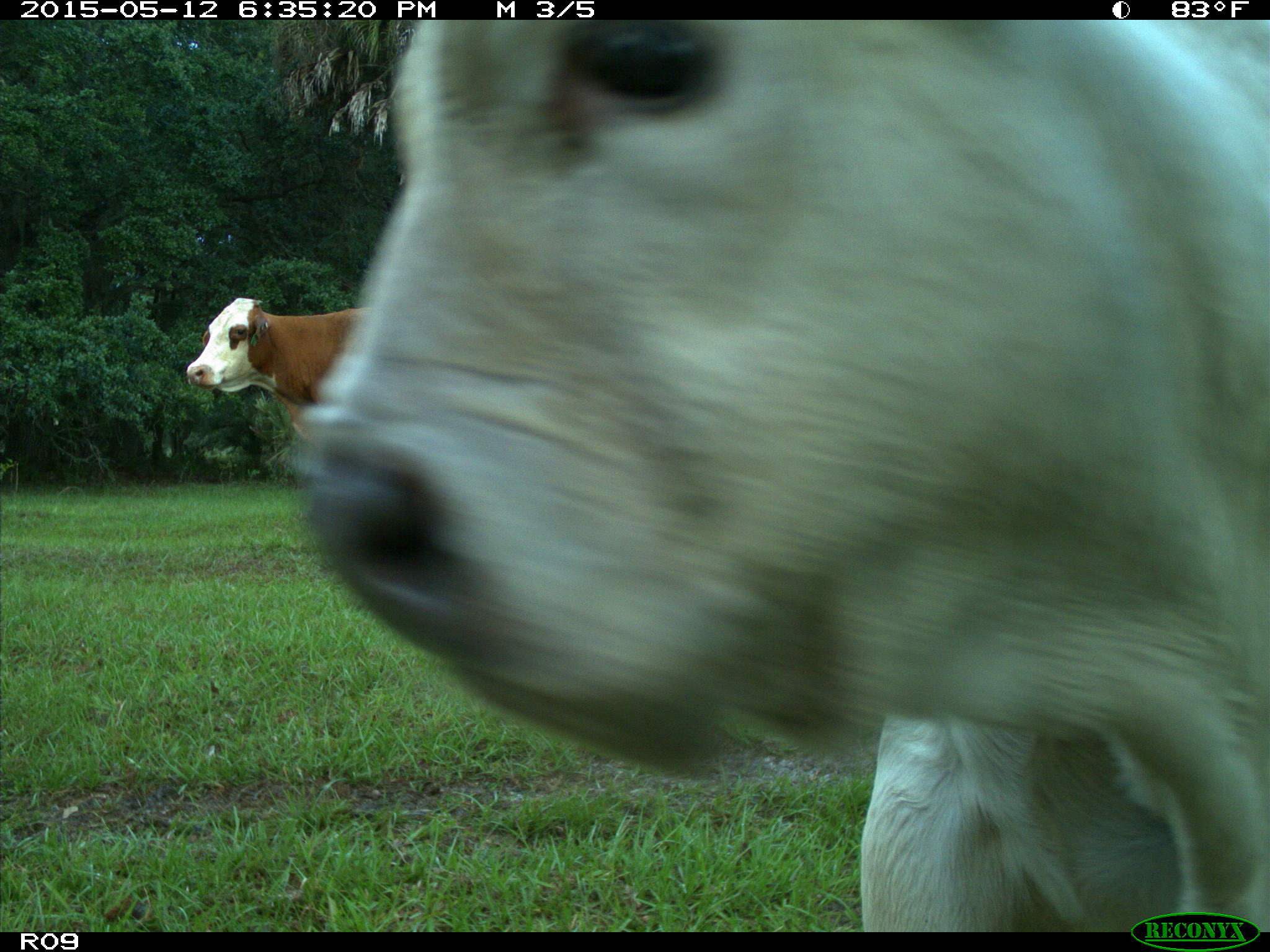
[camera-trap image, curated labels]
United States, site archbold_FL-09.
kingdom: Animalia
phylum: Chordata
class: Mammalia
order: Artiodactyla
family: Bovidae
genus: Bos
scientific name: Bos taurus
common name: domestic cow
Bos taurus (domestic cow).